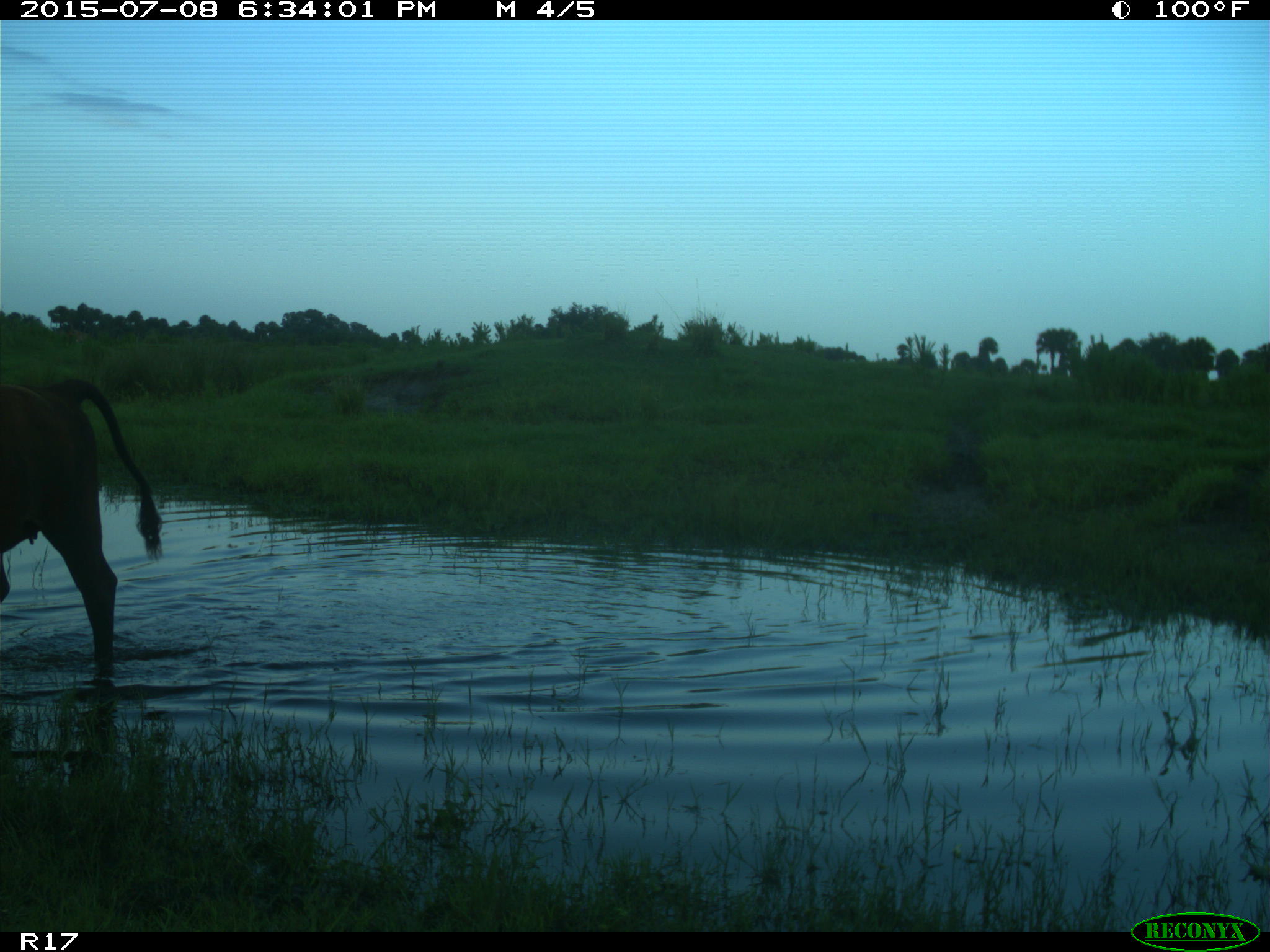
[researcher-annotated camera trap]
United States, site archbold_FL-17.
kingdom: Animalia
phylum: Chordata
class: Mammalia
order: Artiodactyla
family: Bovidae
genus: Bos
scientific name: Bos taurus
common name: domestic cow